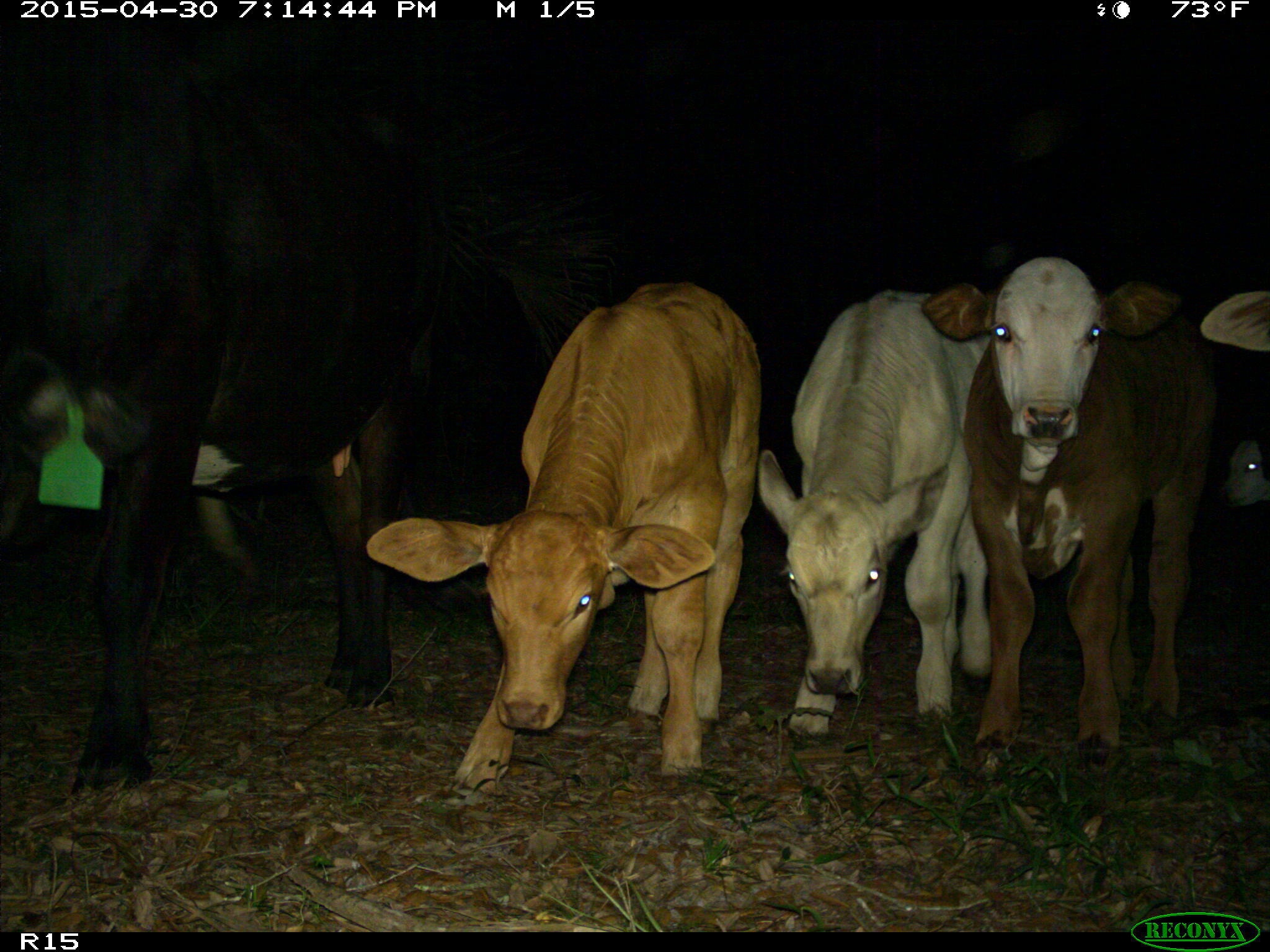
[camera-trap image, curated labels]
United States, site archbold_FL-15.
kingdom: Animalia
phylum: Chordata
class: Mammalia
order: Artiodactyla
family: Bovidae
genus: Bos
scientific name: Bos taurus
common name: domestic cow